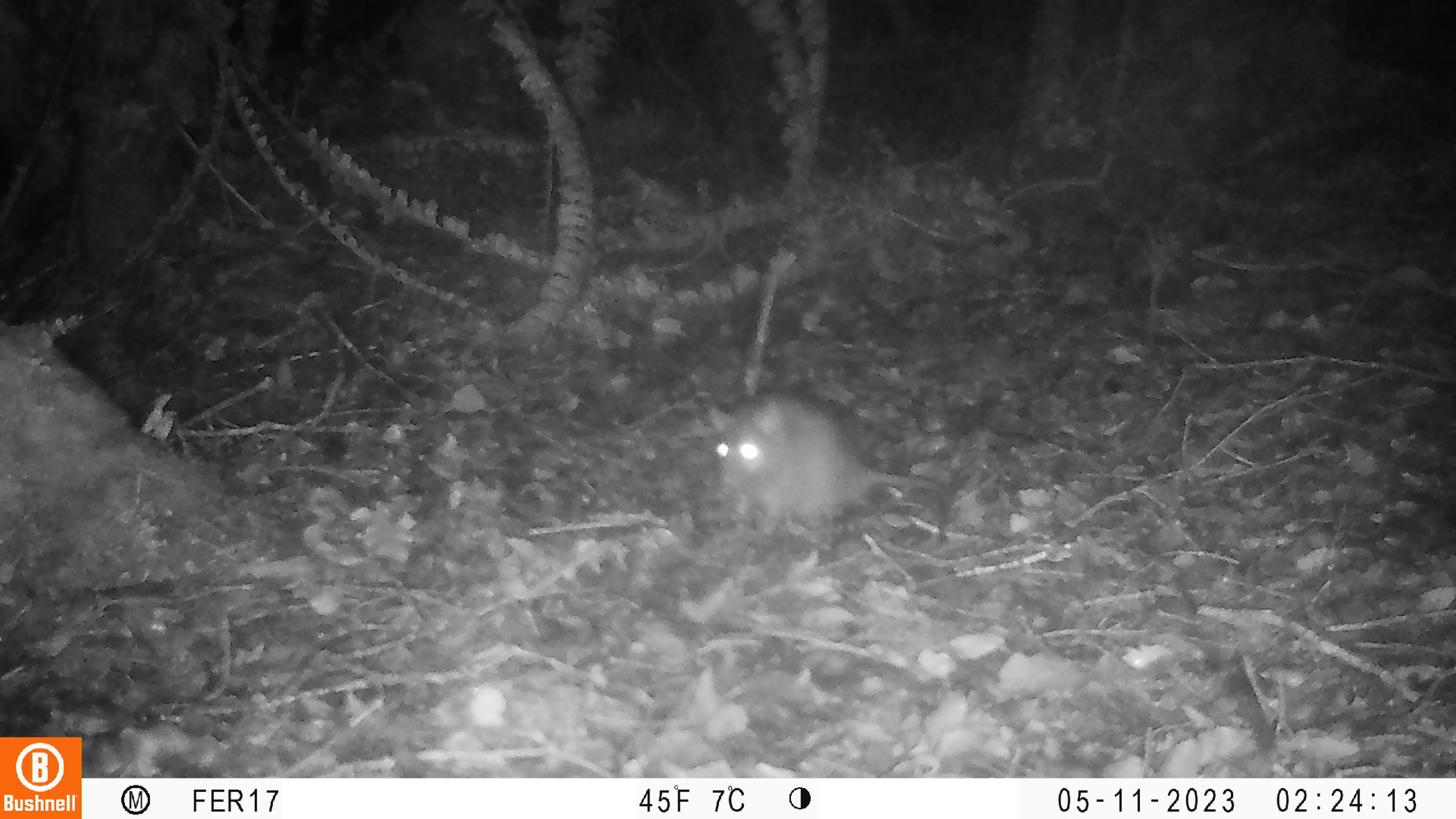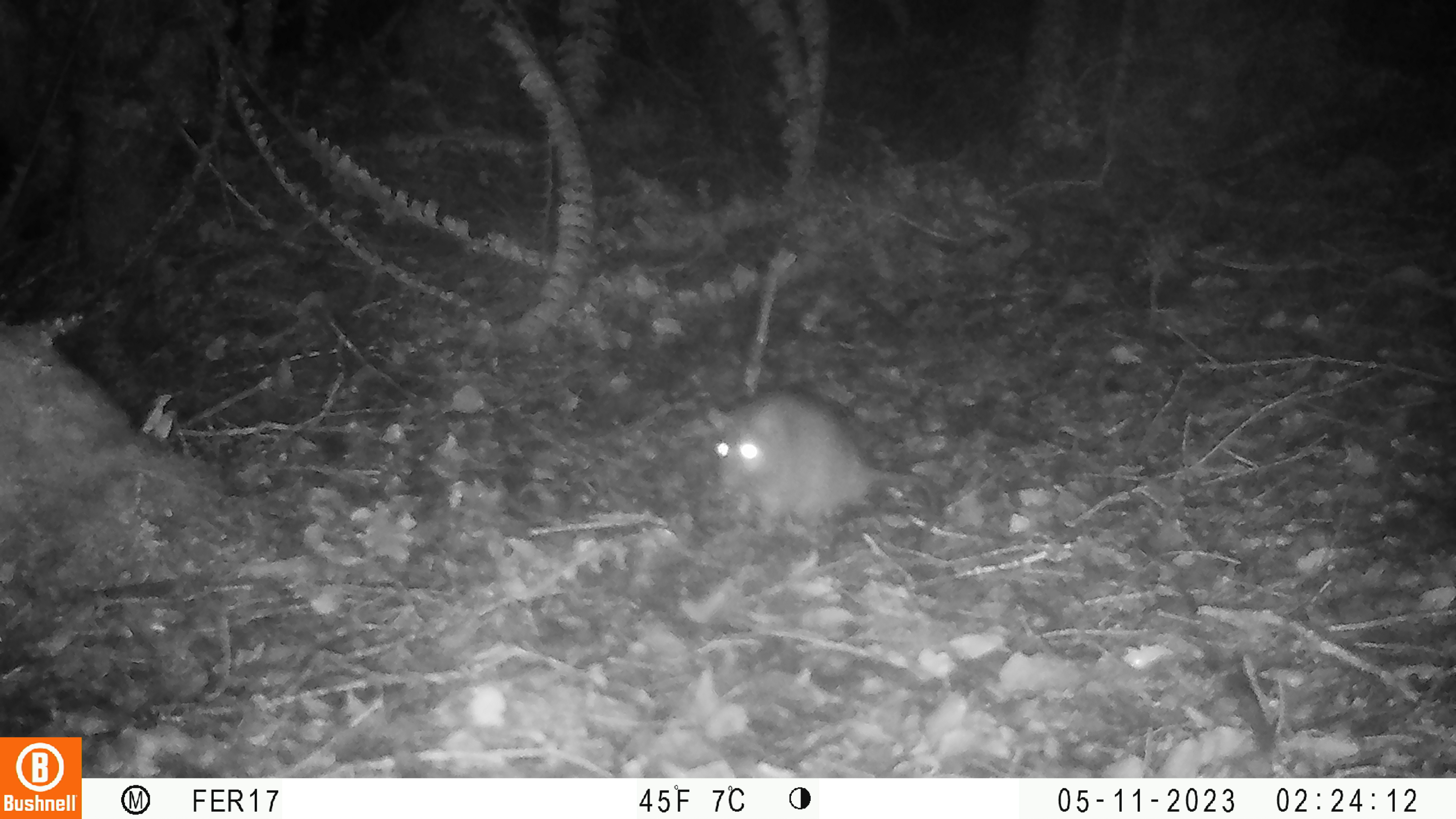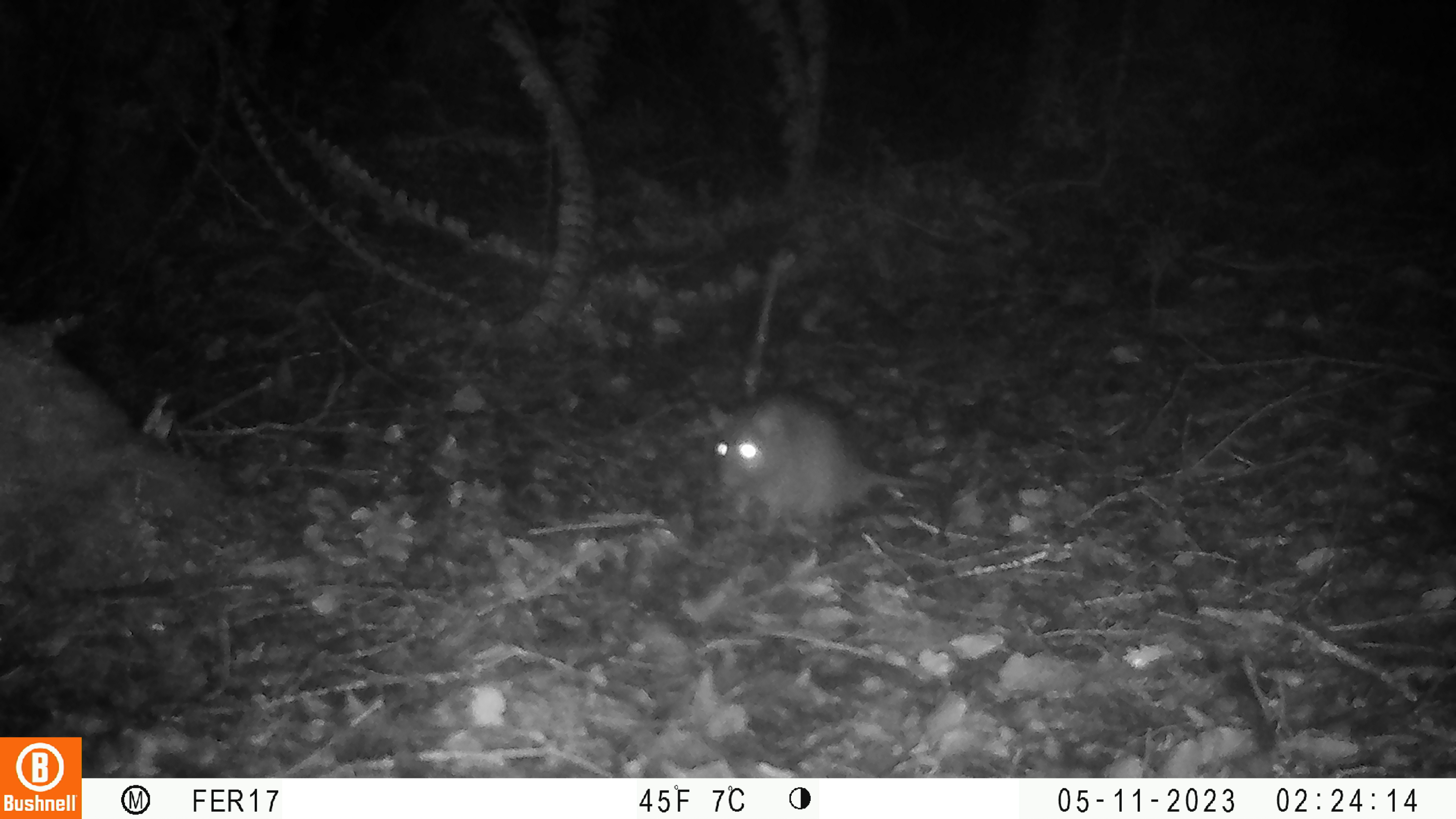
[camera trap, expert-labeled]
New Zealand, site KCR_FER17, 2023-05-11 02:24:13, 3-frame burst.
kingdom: Animalia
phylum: Chordata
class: Mammalia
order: Rodentia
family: Muridae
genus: Rattus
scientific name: Rattus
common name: rat